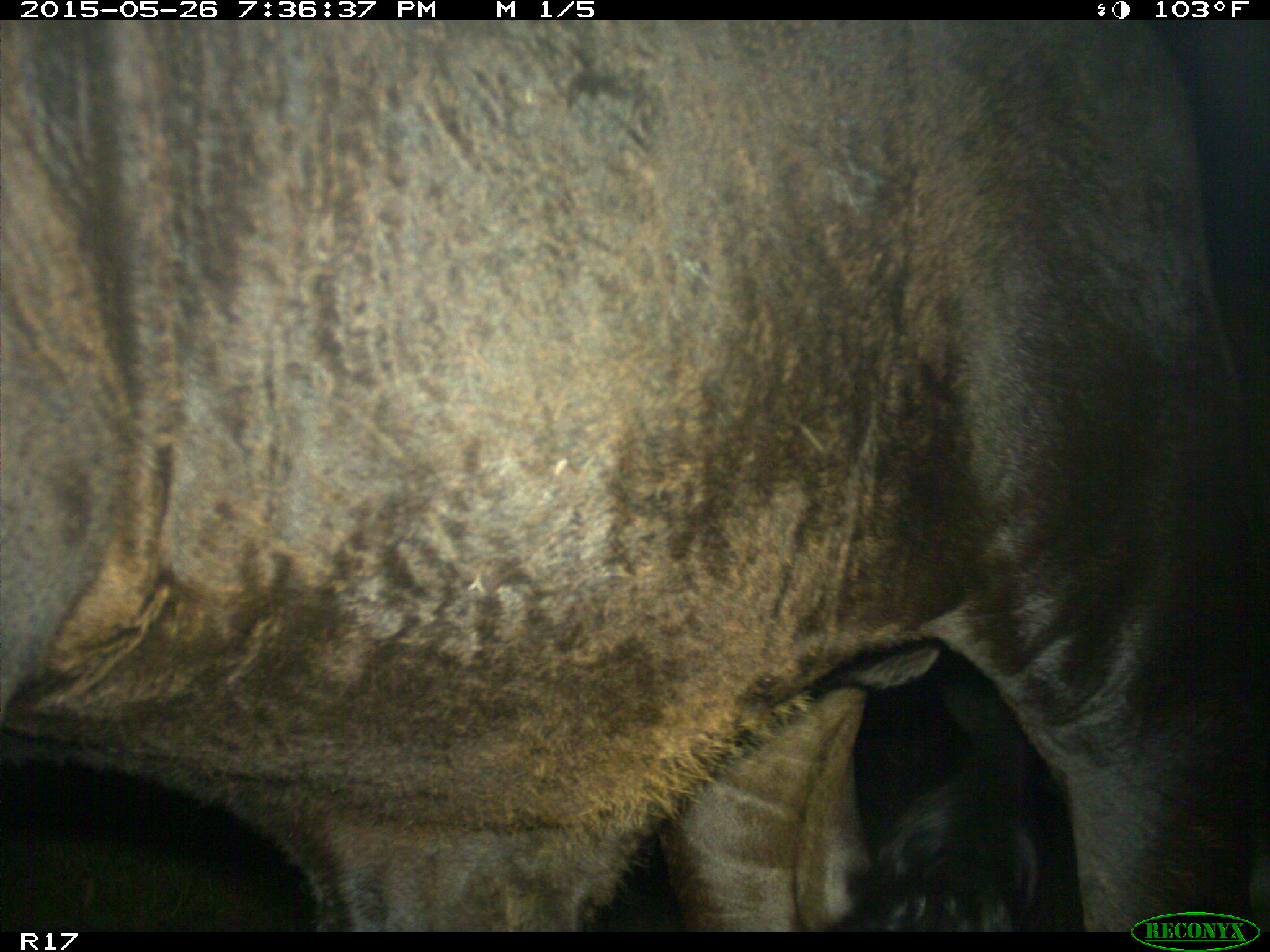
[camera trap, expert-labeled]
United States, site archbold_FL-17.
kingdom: Animalia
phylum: Chordata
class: Mammalia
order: Artiodactyla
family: Bovidae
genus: Bos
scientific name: Bos taurus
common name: domestic cow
Bos taurus (domestic cow).